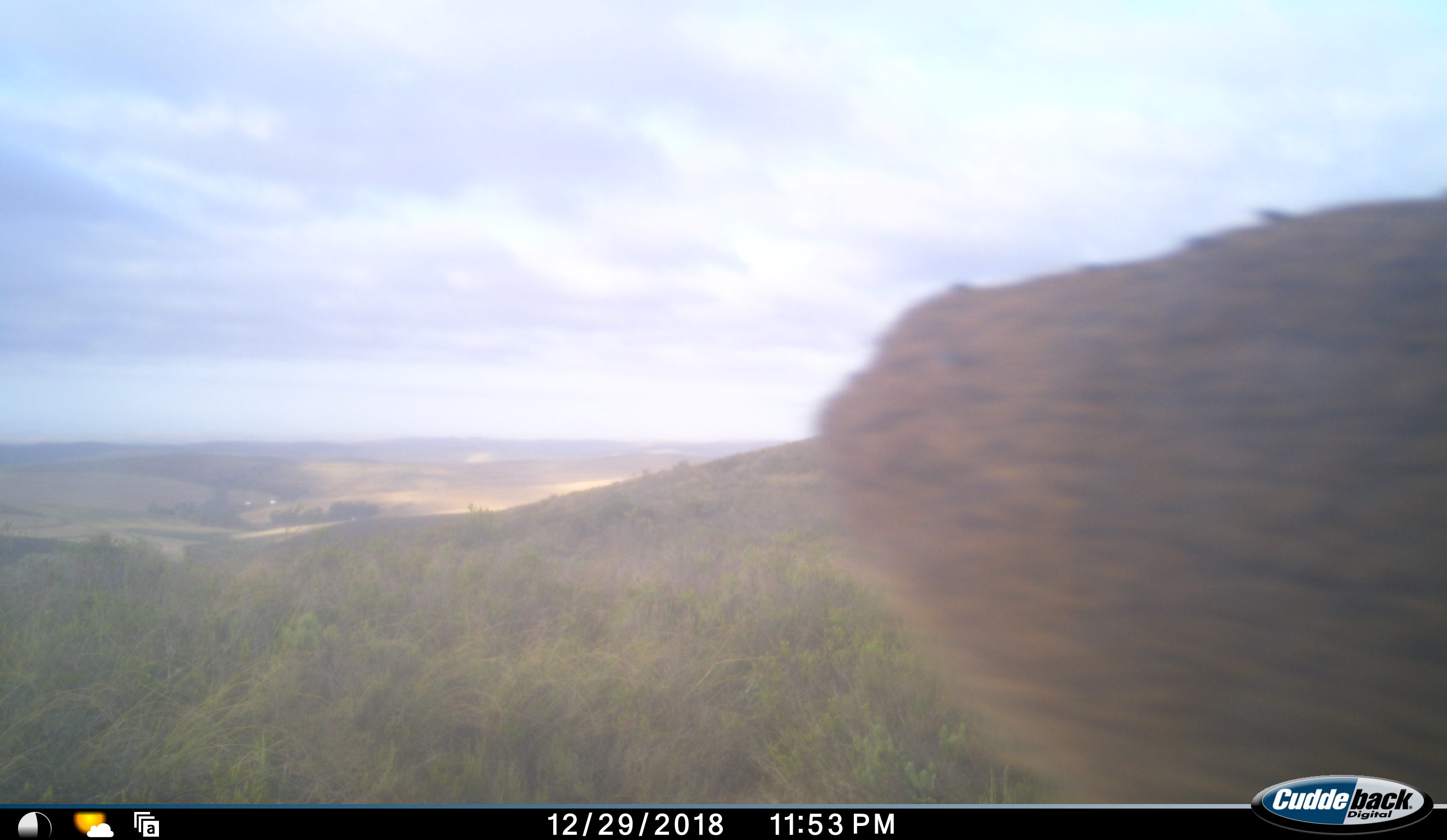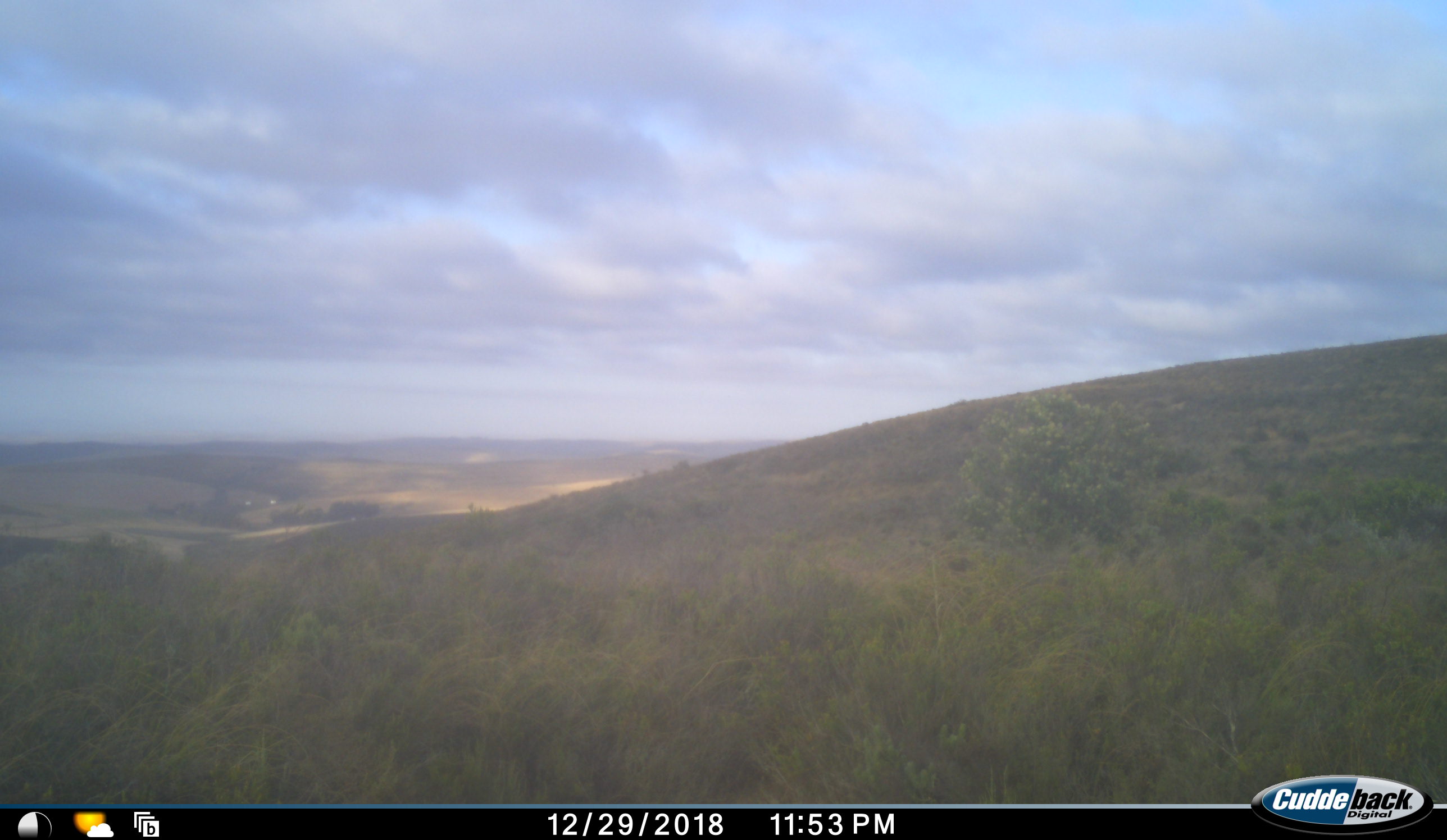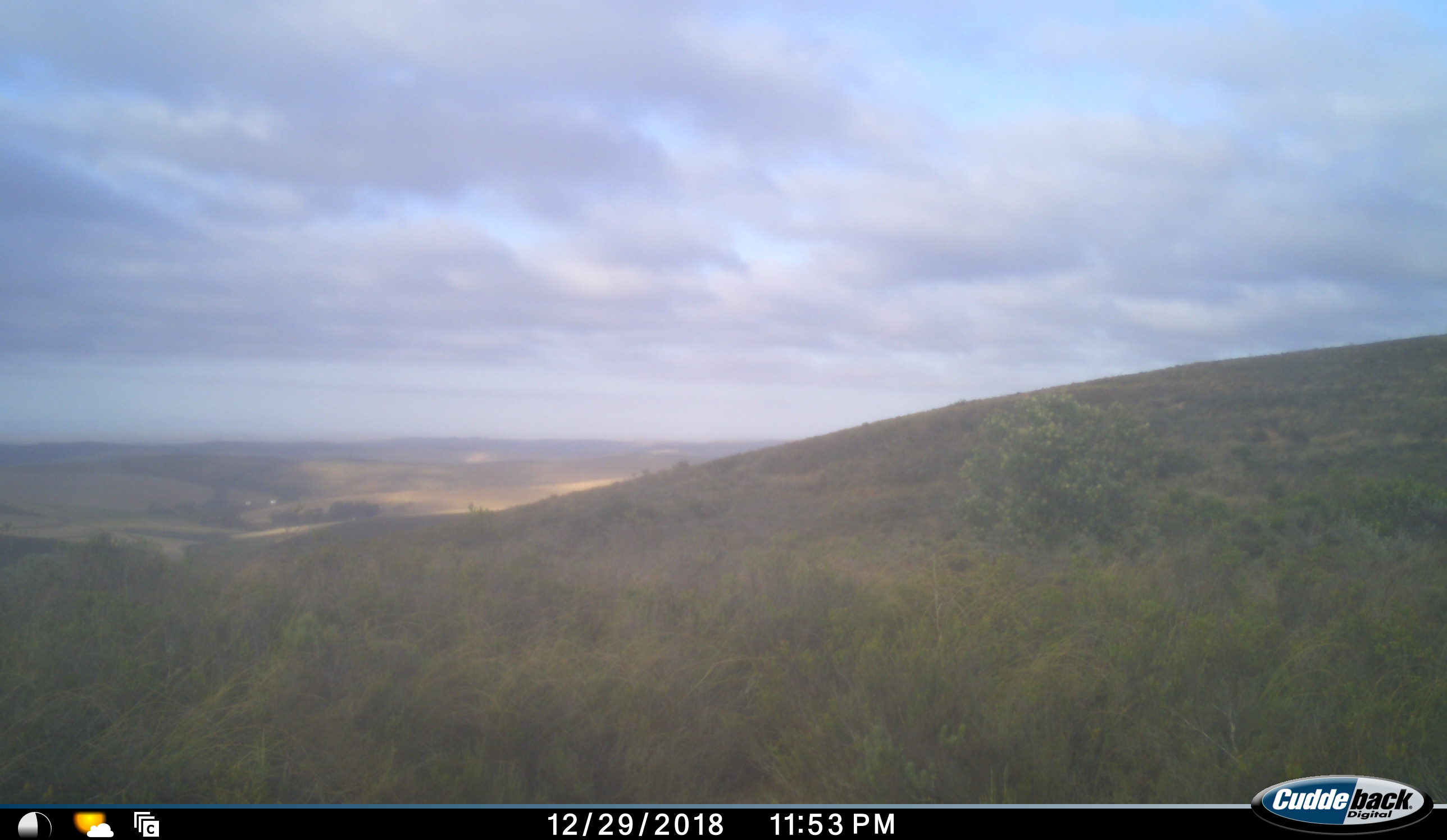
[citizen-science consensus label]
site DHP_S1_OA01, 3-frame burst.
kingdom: Animalia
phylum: Chordata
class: Mammalia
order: Artiodactyla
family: Bovidae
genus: Raphicerus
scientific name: Raphicerus melanotis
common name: grysbok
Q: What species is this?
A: Grysbok (Raphicerus melanotis).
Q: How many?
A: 1.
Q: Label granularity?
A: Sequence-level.